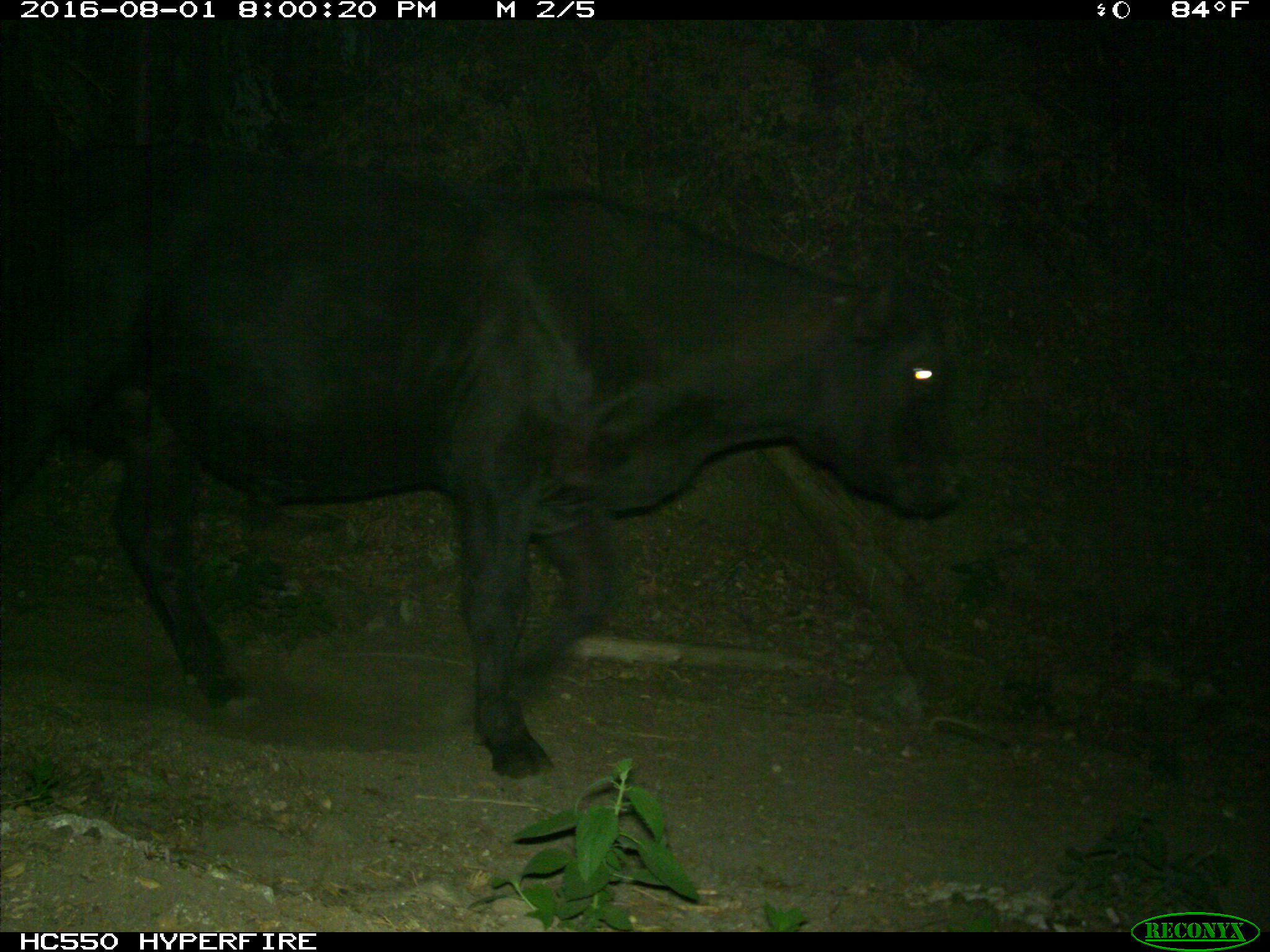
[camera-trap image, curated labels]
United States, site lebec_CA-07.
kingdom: Animalia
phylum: Chordata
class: Mammalia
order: Artiodactyla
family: Bovidae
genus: Bos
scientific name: Bos taurus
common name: domestic cow